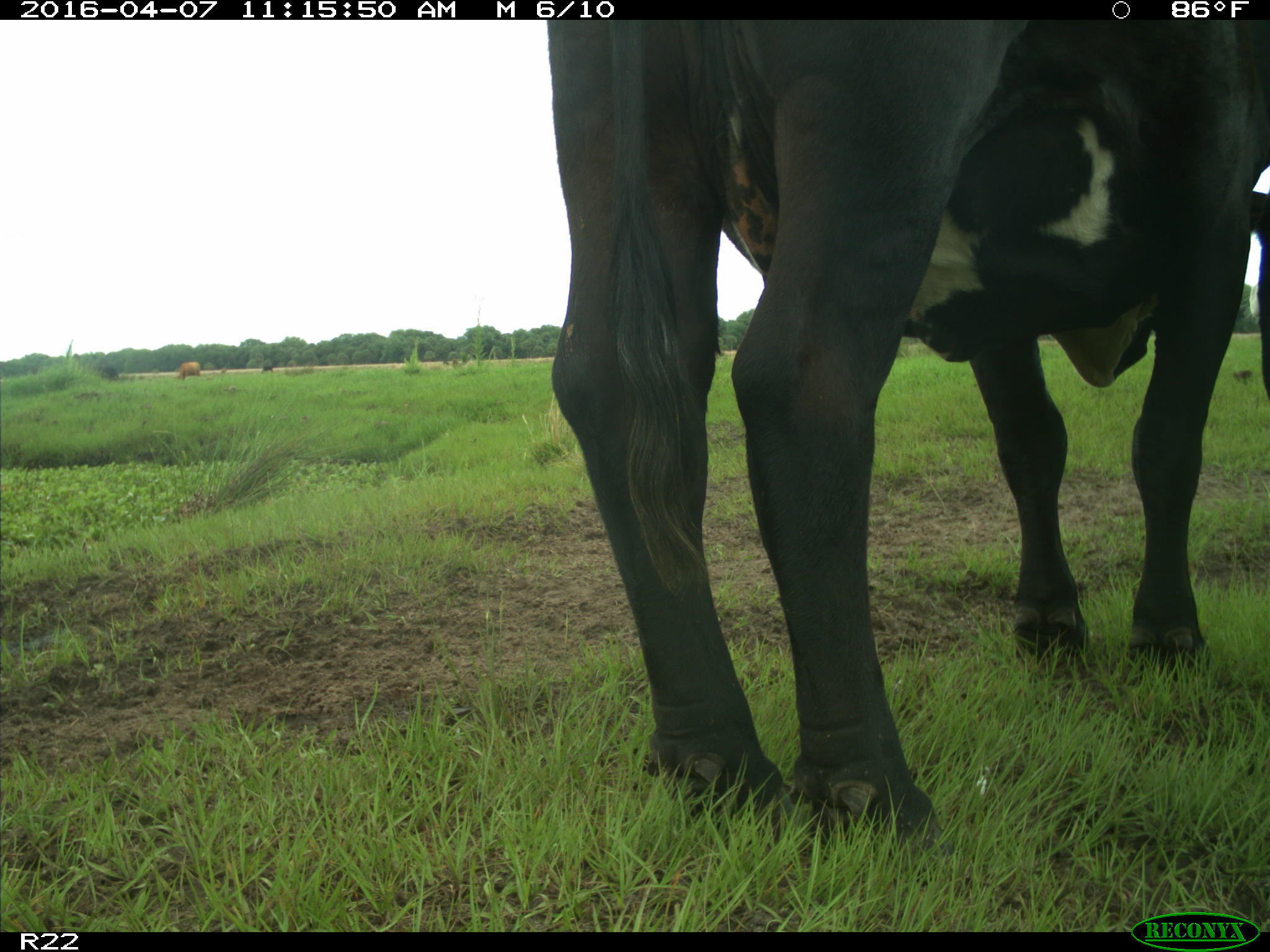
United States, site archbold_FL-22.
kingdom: Animalia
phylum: Chordata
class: Mammalia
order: Artiodactyla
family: Bovidae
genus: Bos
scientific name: Bos taurus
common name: domestic cow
Bos taurus (domestic cow).